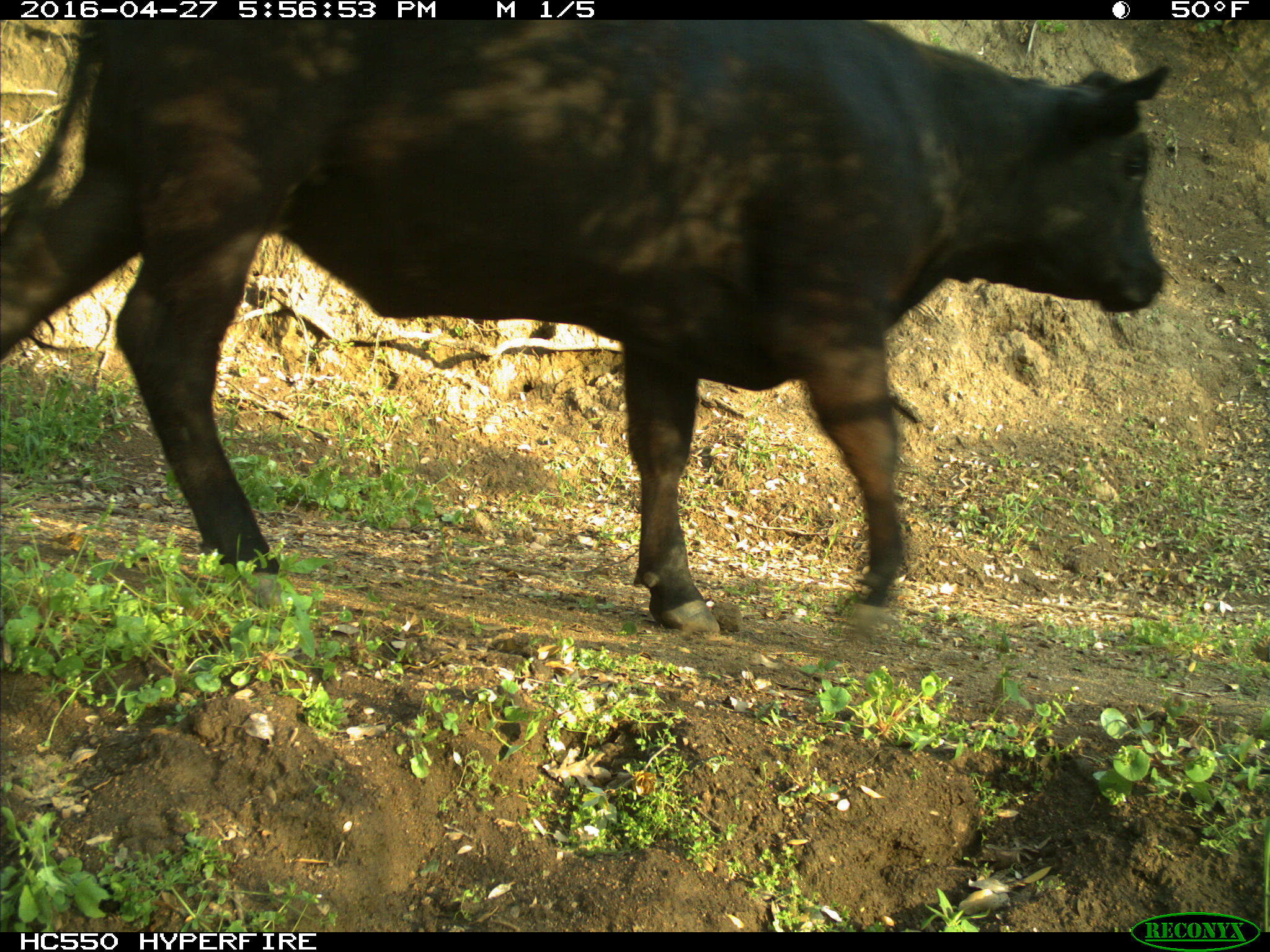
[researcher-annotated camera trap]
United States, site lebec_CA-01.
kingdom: Animalia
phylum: Chordata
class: Mammalia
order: Artiodactyla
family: Bovidae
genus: Bos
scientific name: Bos taurus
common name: domestic cow